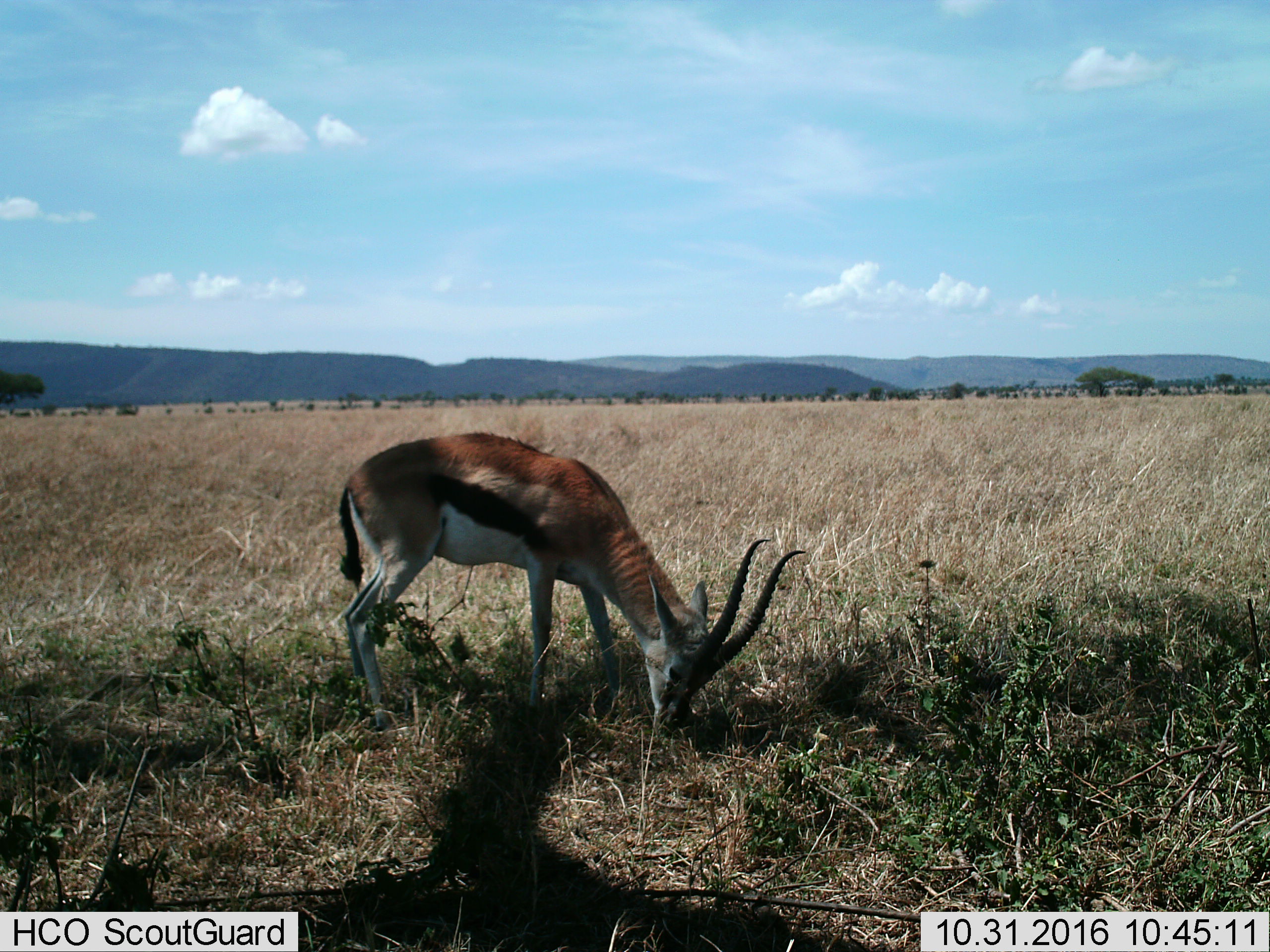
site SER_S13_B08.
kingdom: Animalia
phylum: Chordata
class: Mammalia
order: Artiodactyla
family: Bovidae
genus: Eudorcas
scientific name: Eudorcas thomsonii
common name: thomson's gazelle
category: gazellethomsons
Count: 1.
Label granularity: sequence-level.